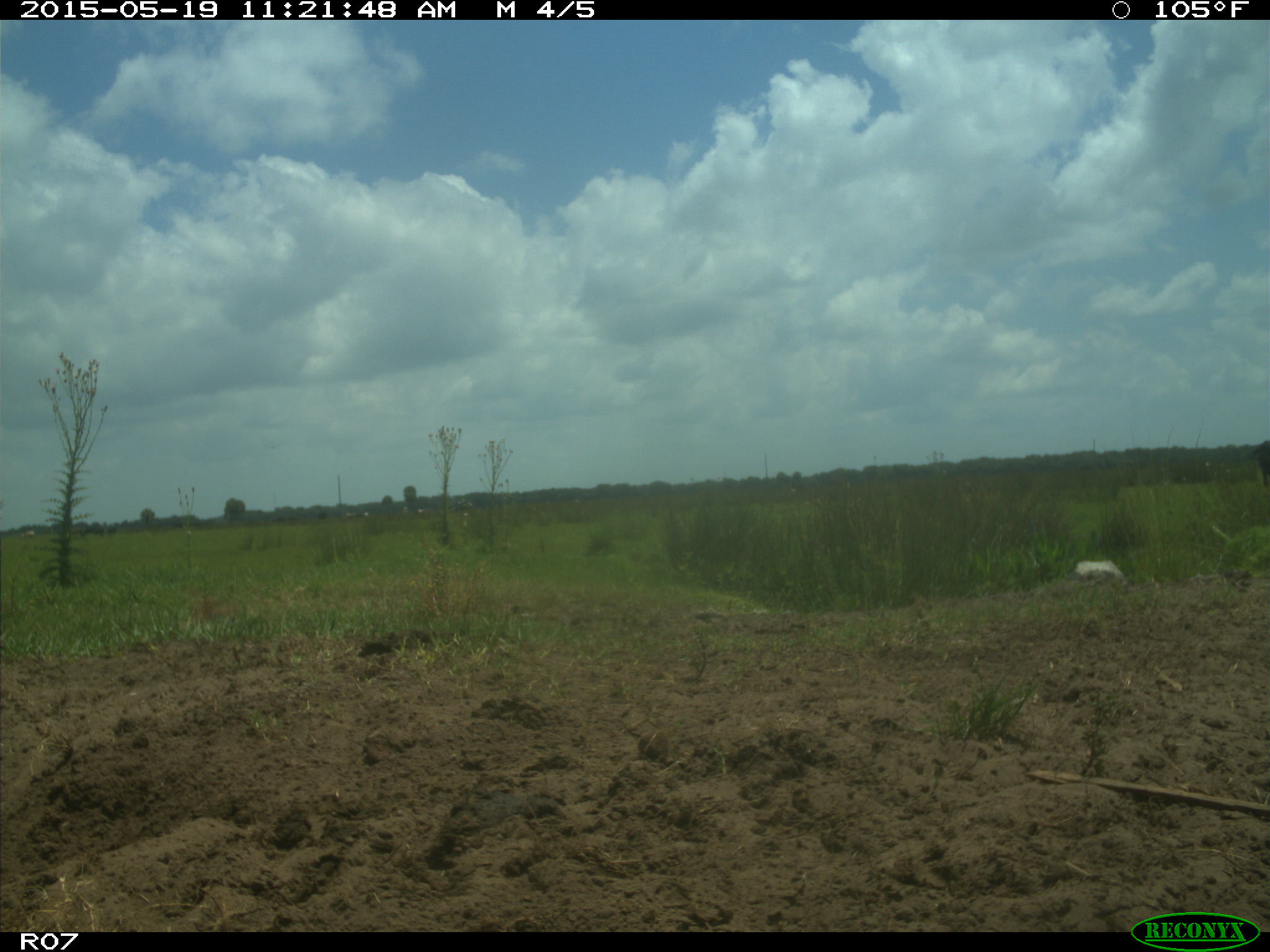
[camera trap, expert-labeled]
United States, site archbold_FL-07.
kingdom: Animalia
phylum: Chordata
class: Mammalia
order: Artiodactyla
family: Bovidae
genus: Bos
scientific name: Bos taurus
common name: domestic cow